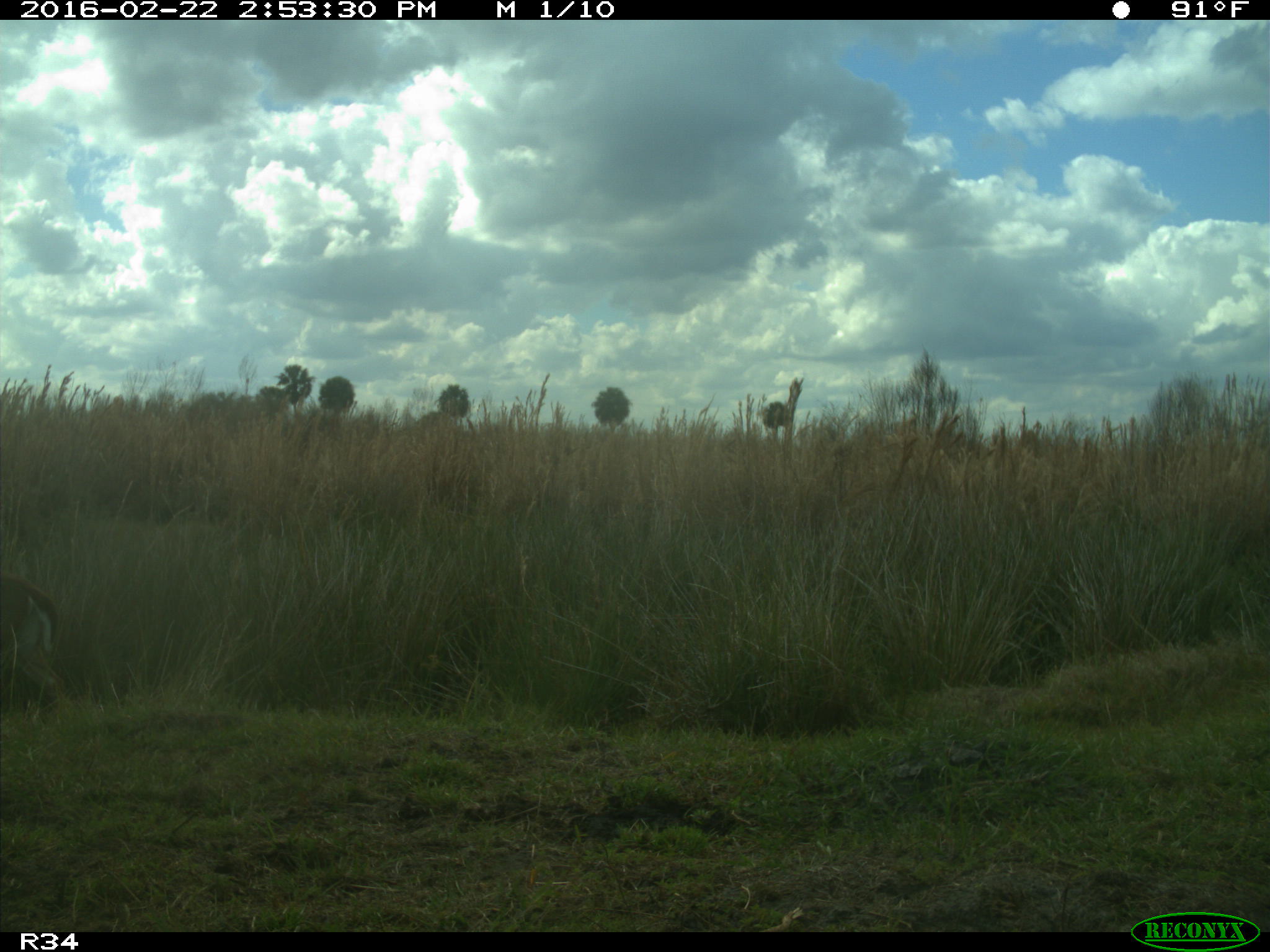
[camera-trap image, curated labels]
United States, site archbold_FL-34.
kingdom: Animalia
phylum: Chordata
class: Mammalia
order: Artiodactyla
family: Cervidae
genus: Odocoileus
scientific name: Odocoileus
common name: deer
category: unidentified deer